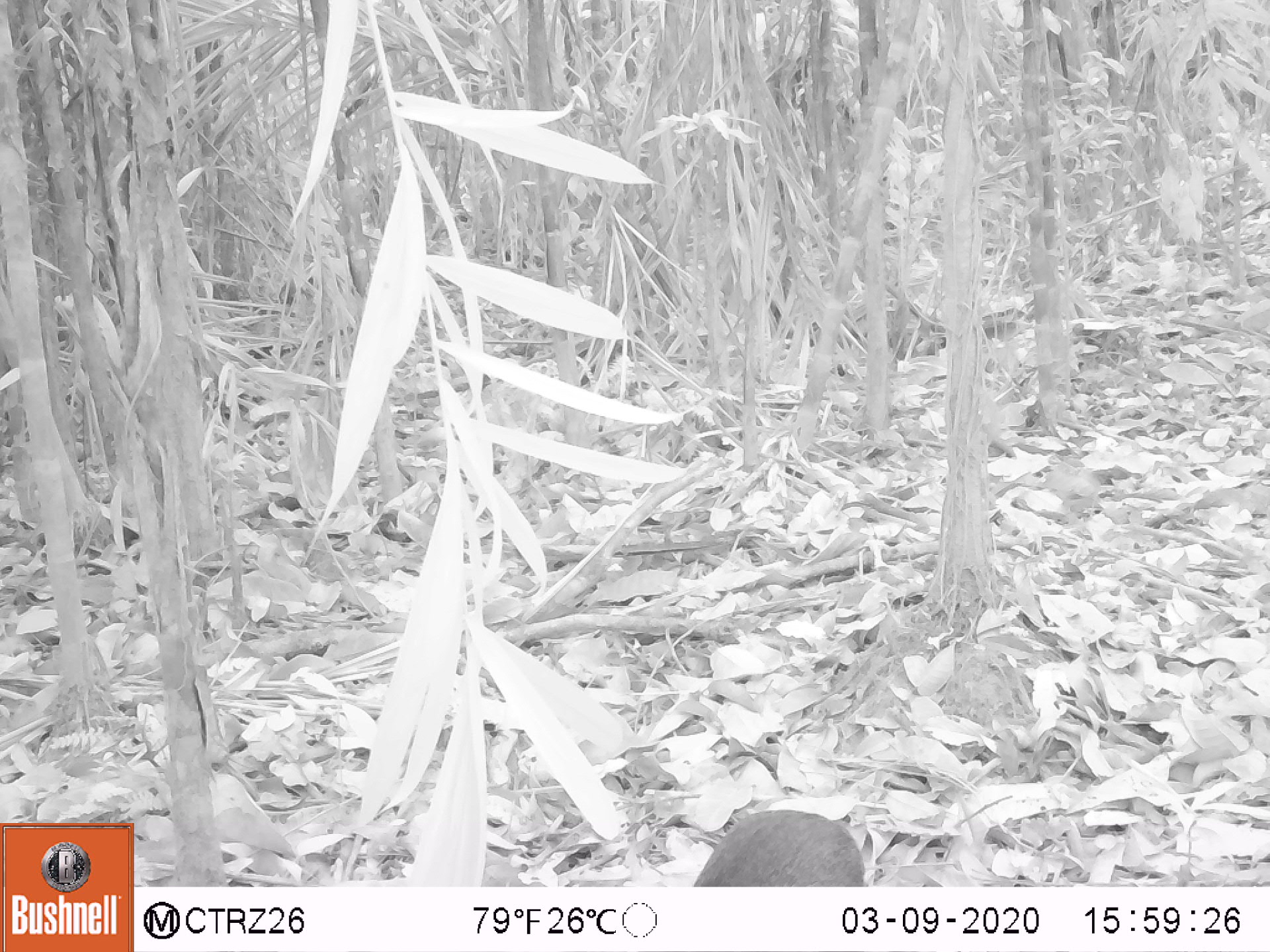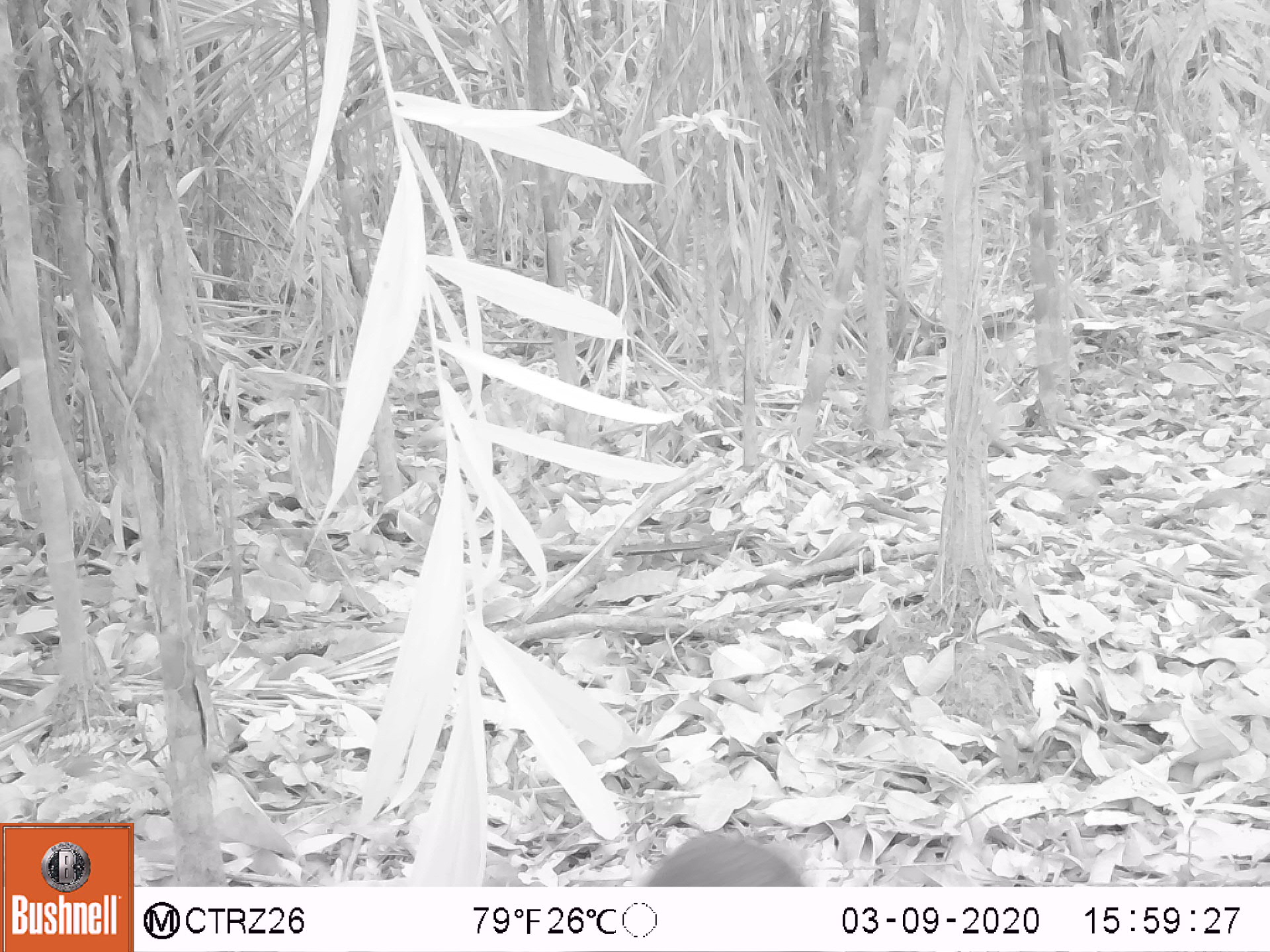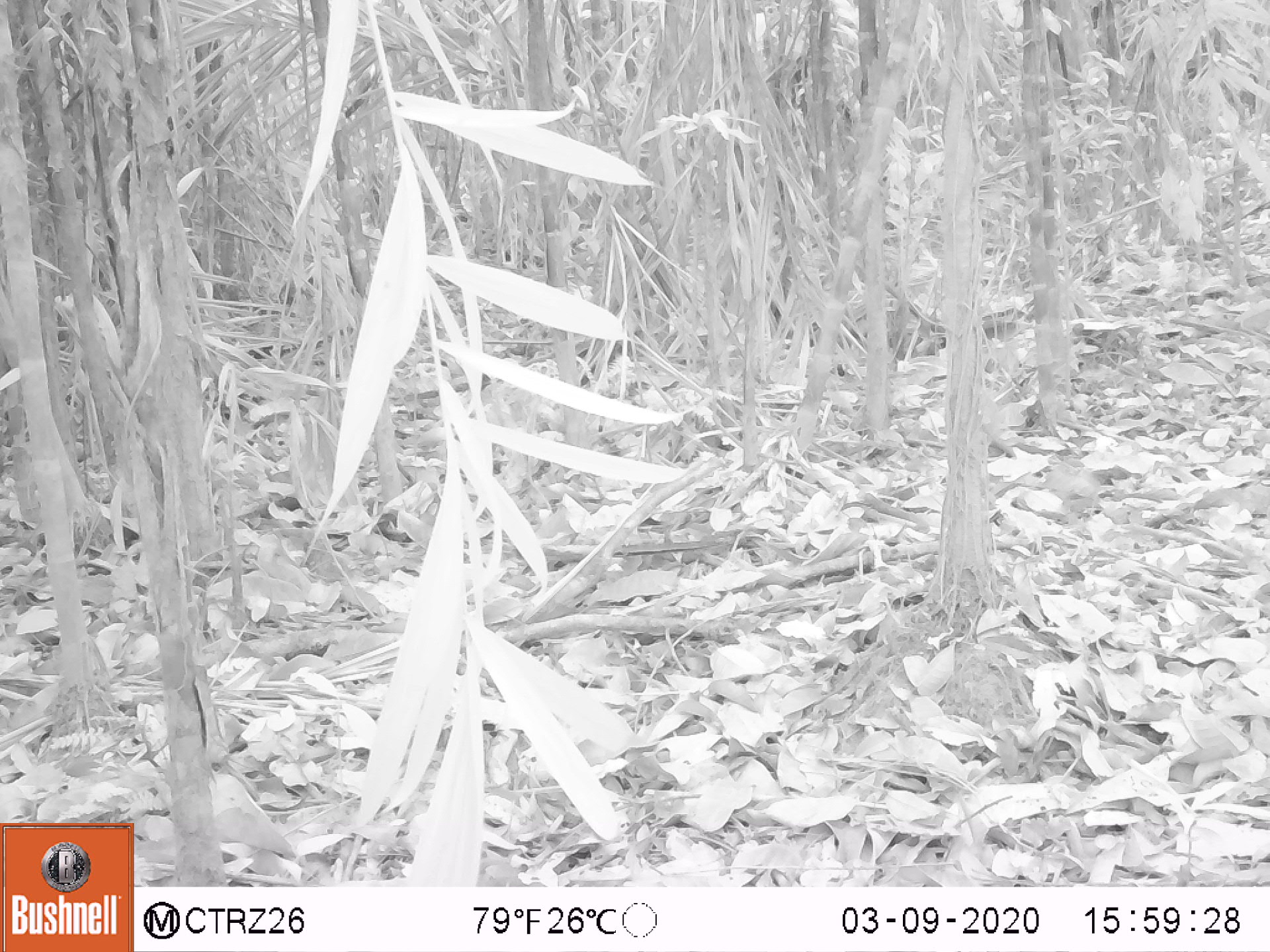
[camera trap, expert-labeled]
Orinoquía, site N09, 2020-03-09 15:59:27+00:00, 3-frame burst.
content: unidentified animal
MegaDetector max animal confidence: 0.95